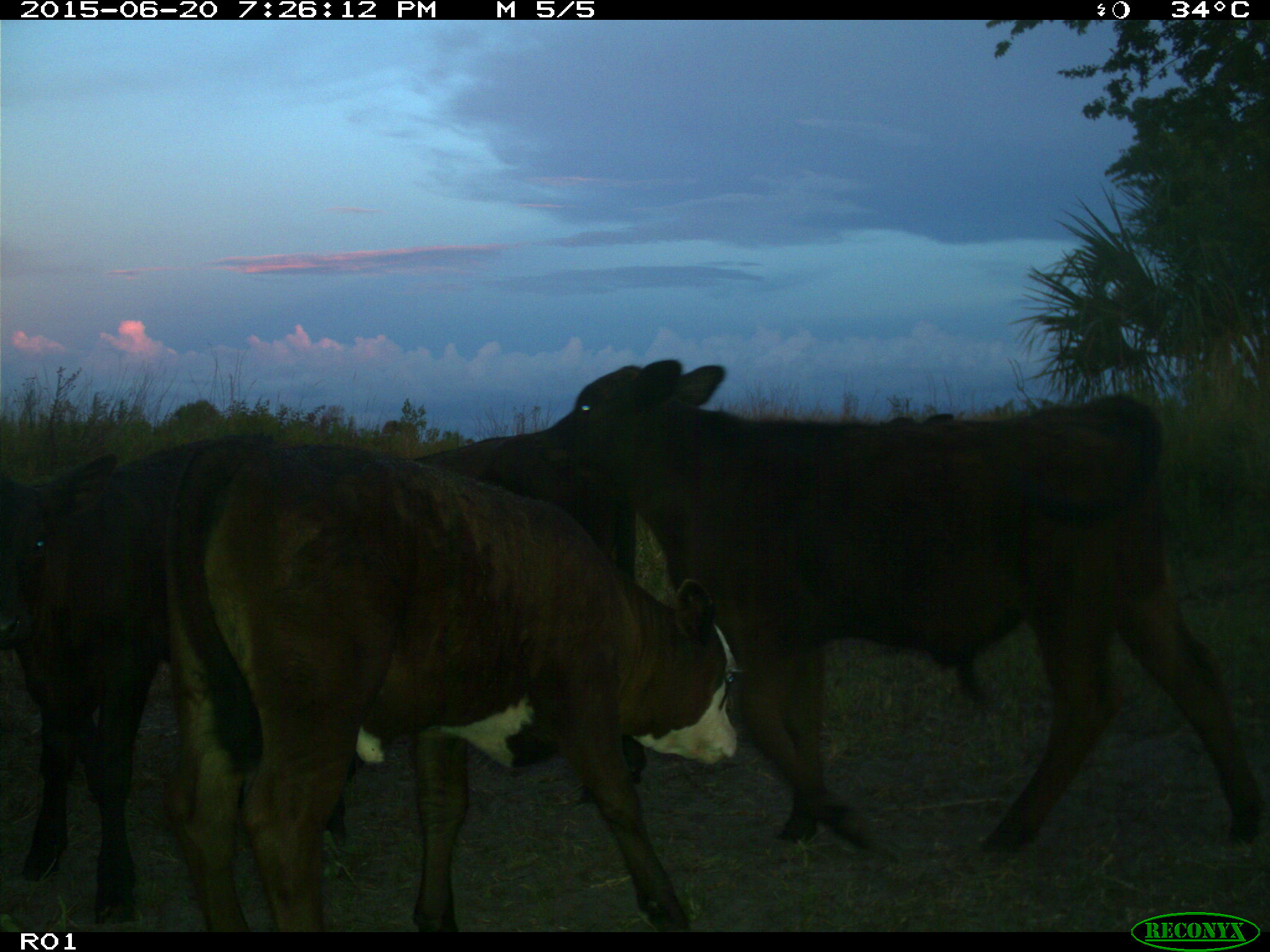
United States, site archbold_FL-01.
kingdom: Animalia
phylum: Chordata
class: Mammalia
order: Artiodactyla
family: Bovidae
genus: Bos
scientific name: Bos taurus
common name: domestic cow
Bos taurus (domestic cow).